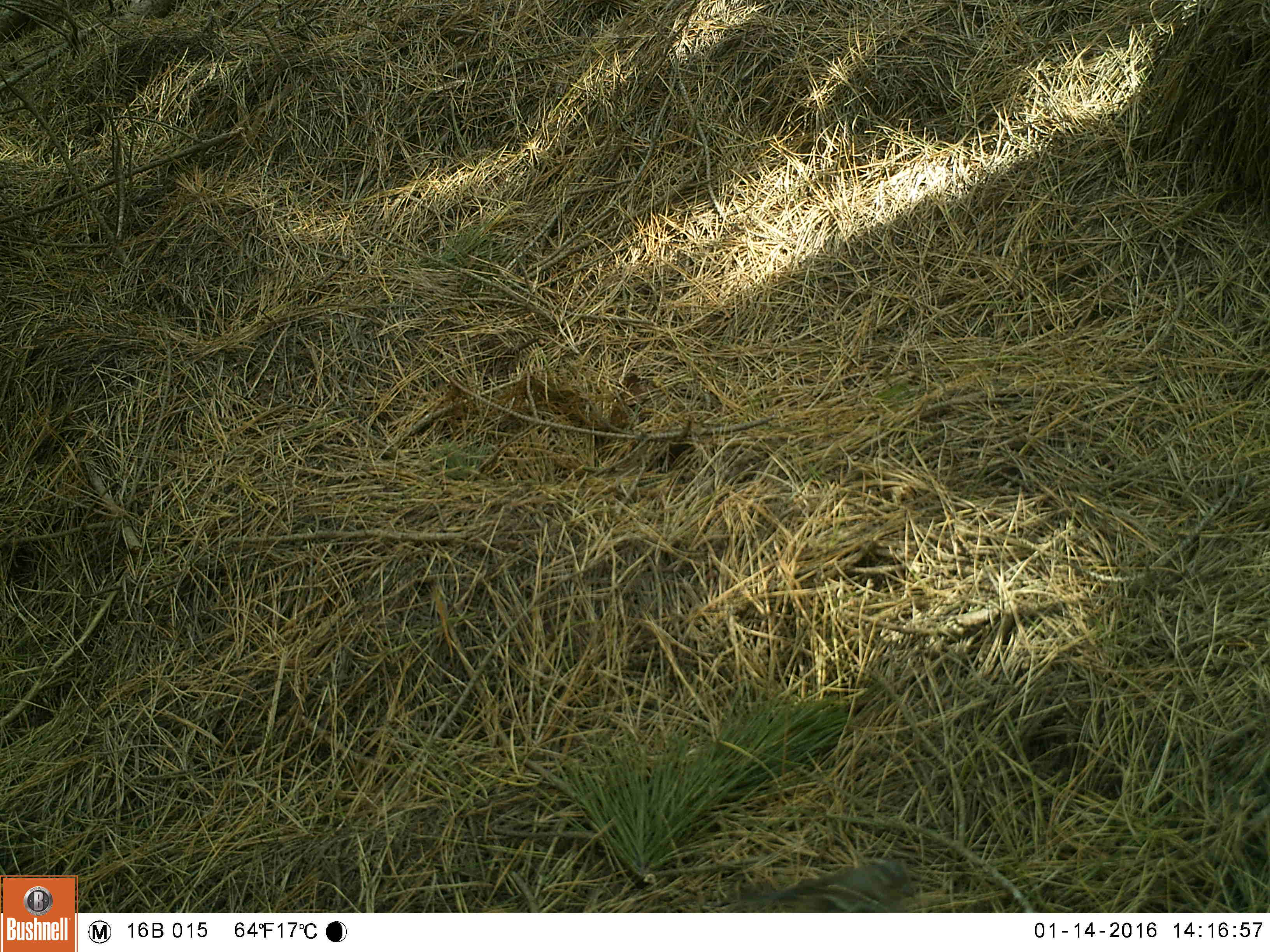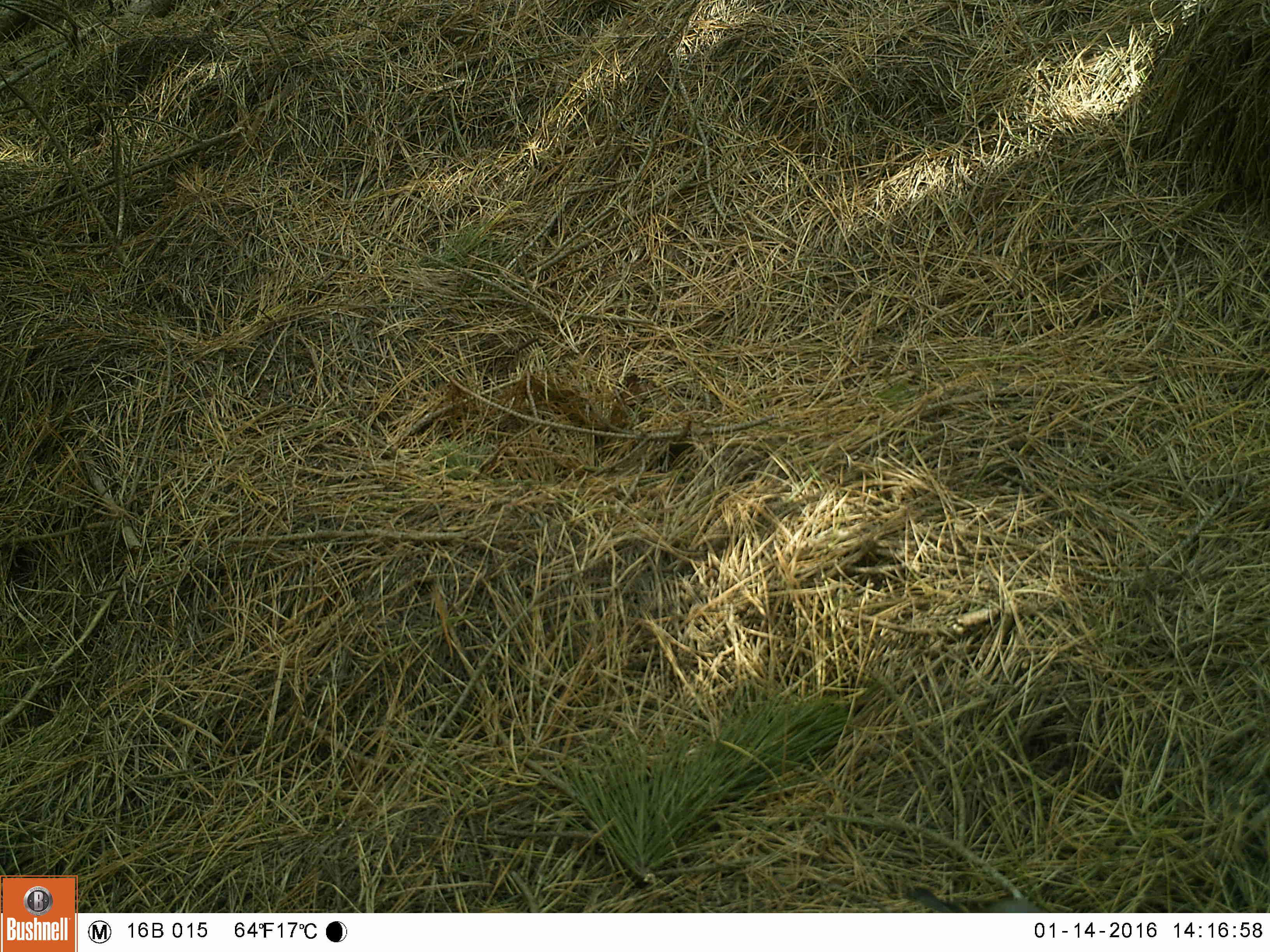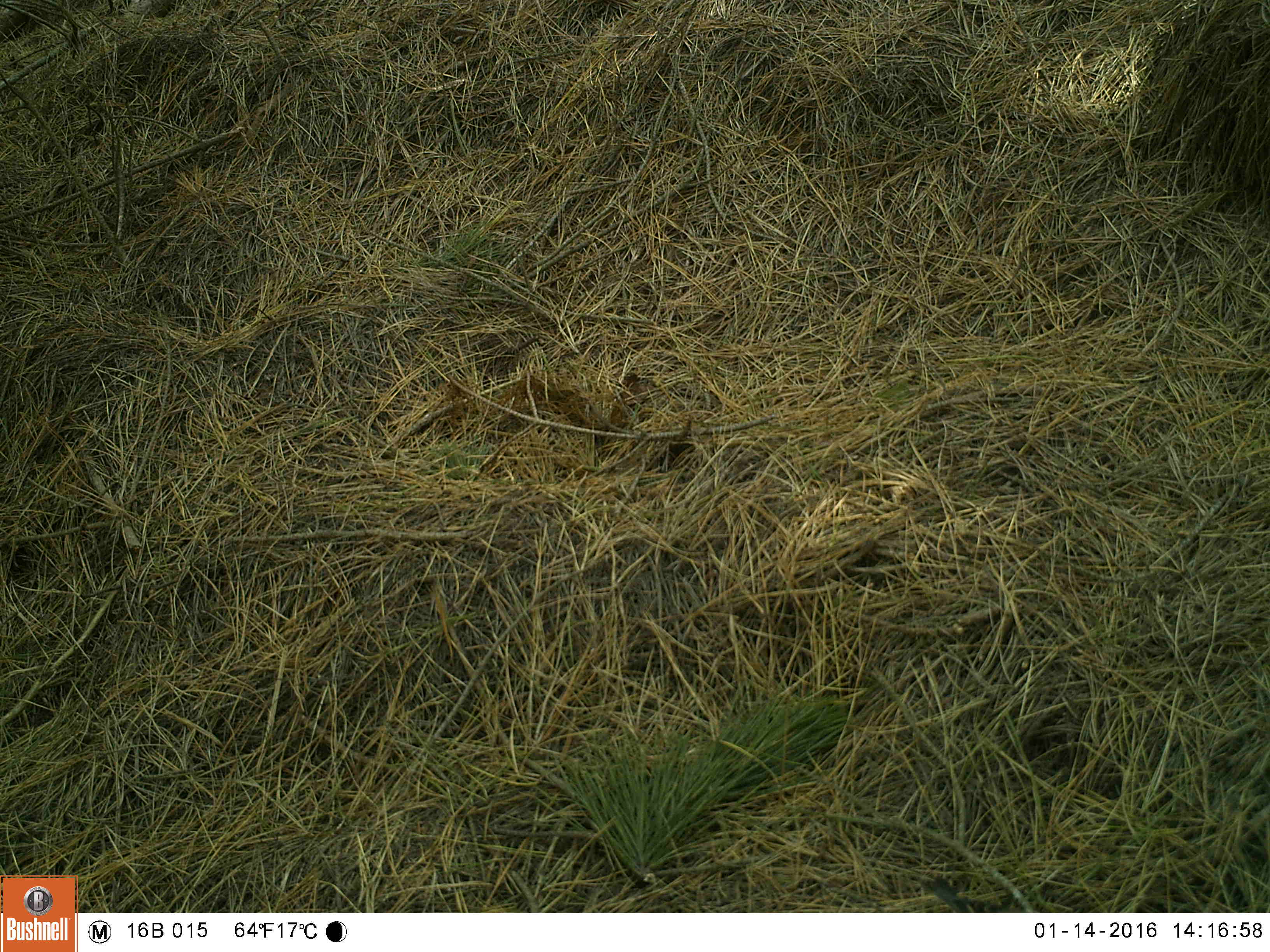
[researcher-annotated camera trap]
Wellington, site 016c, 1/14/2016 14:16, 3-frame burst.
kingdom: Animalia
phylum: Chordata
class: Aves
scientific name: Aves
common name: bird